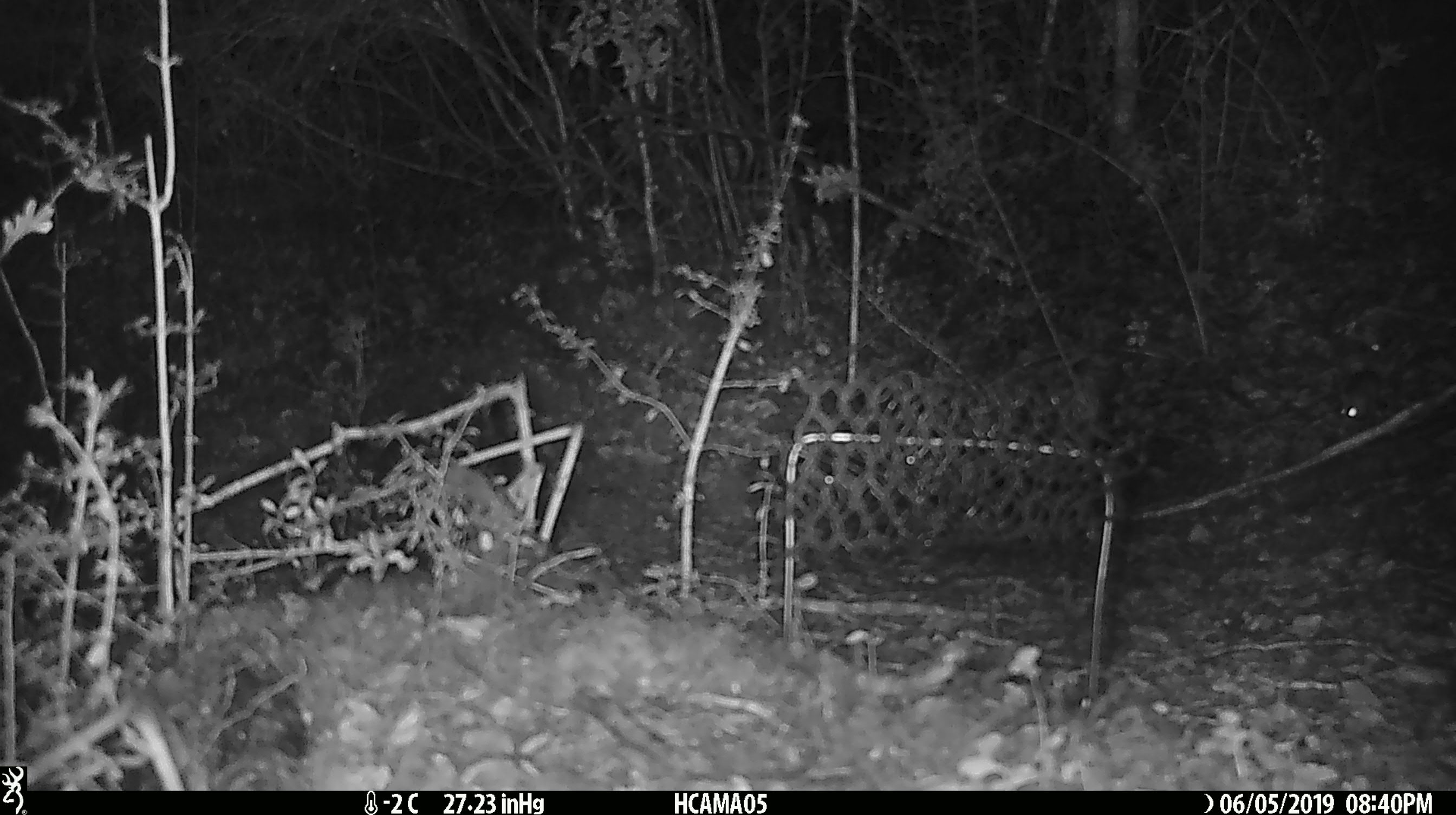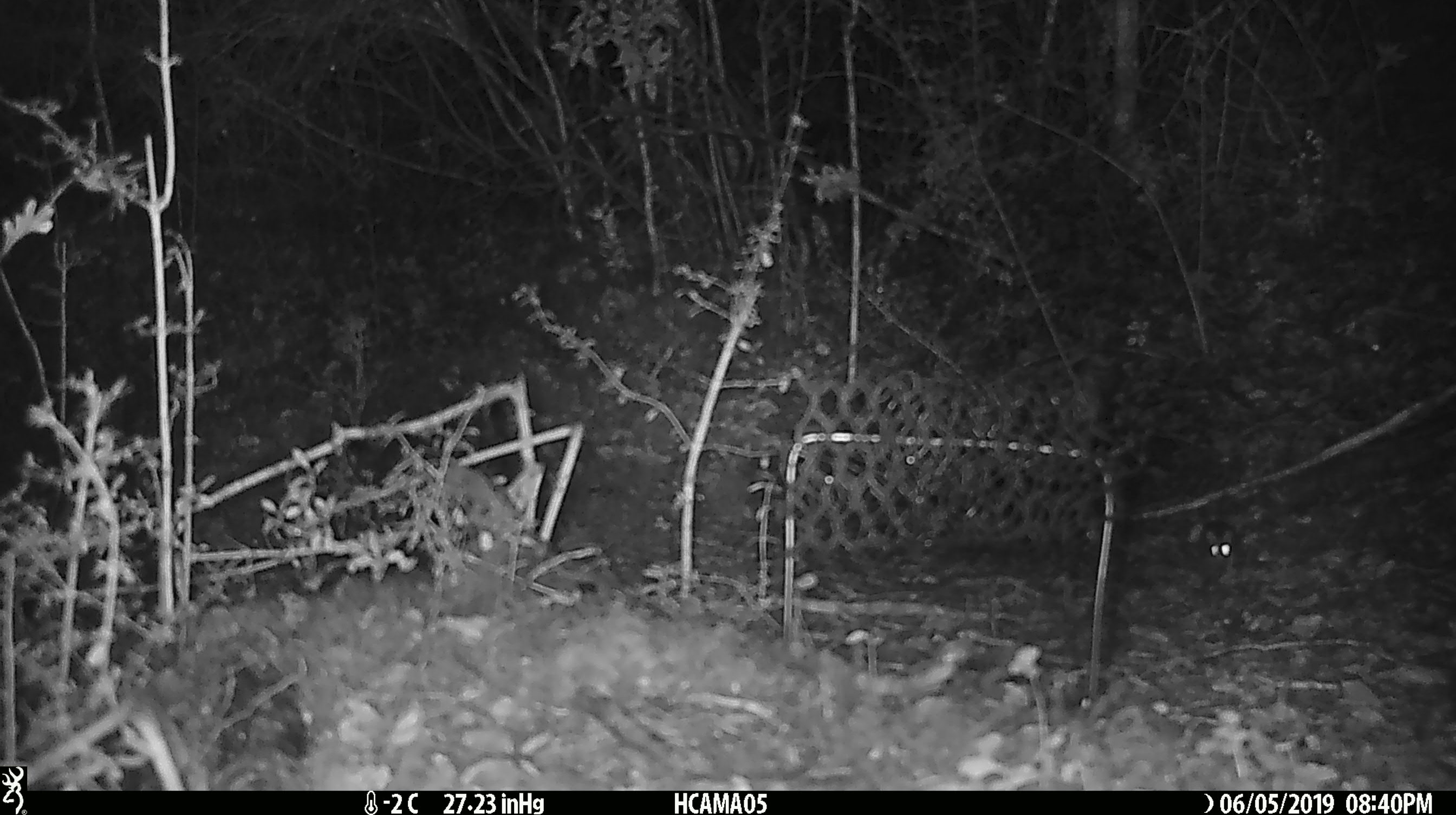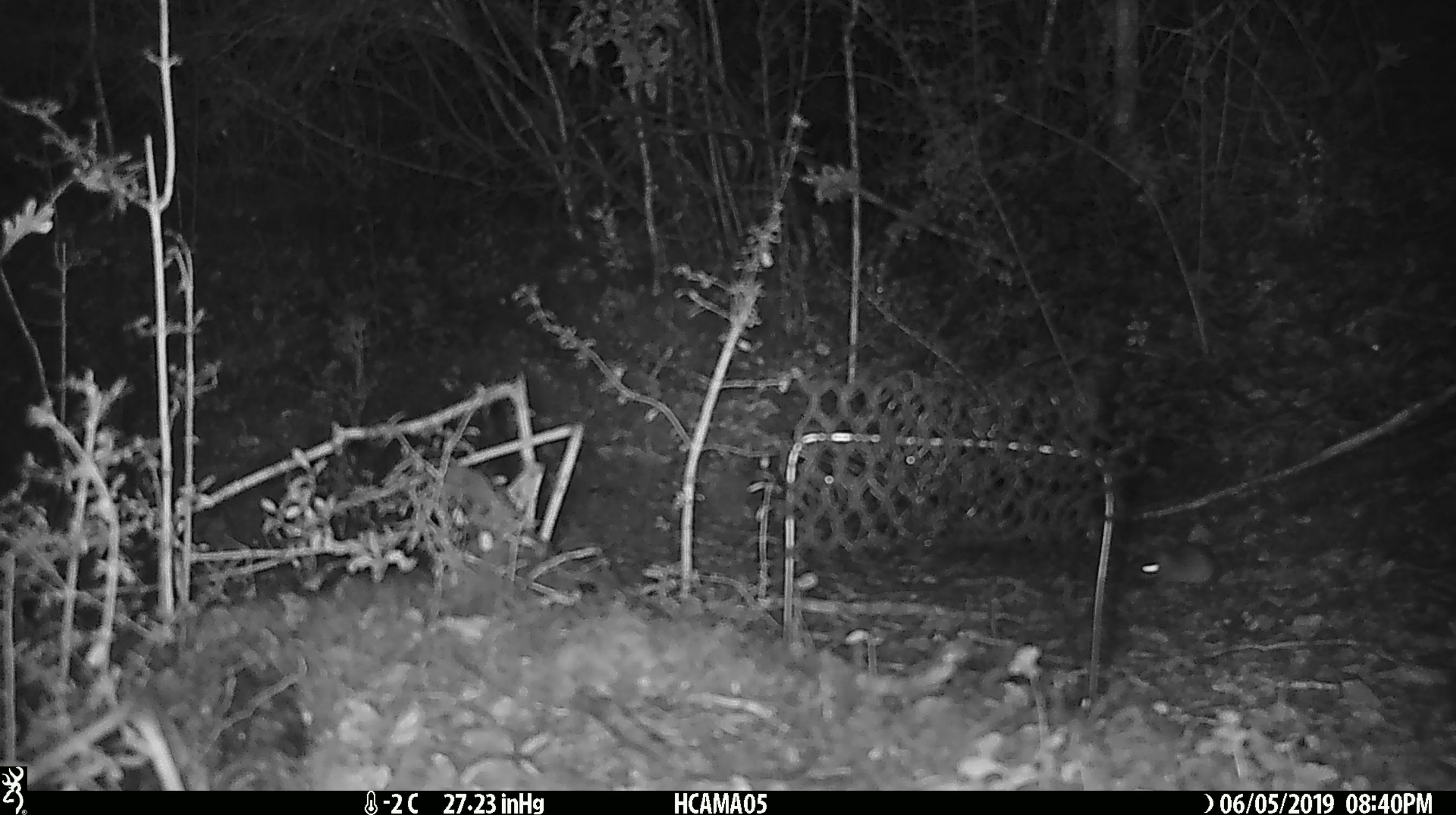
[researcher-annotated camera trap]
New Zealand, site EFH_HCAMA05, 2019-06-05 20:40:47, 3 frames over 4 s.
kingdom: Animalia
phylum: Chordata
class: Mammalia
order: Rodentia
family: Muridae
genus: Mus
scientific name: Mus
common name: mouse